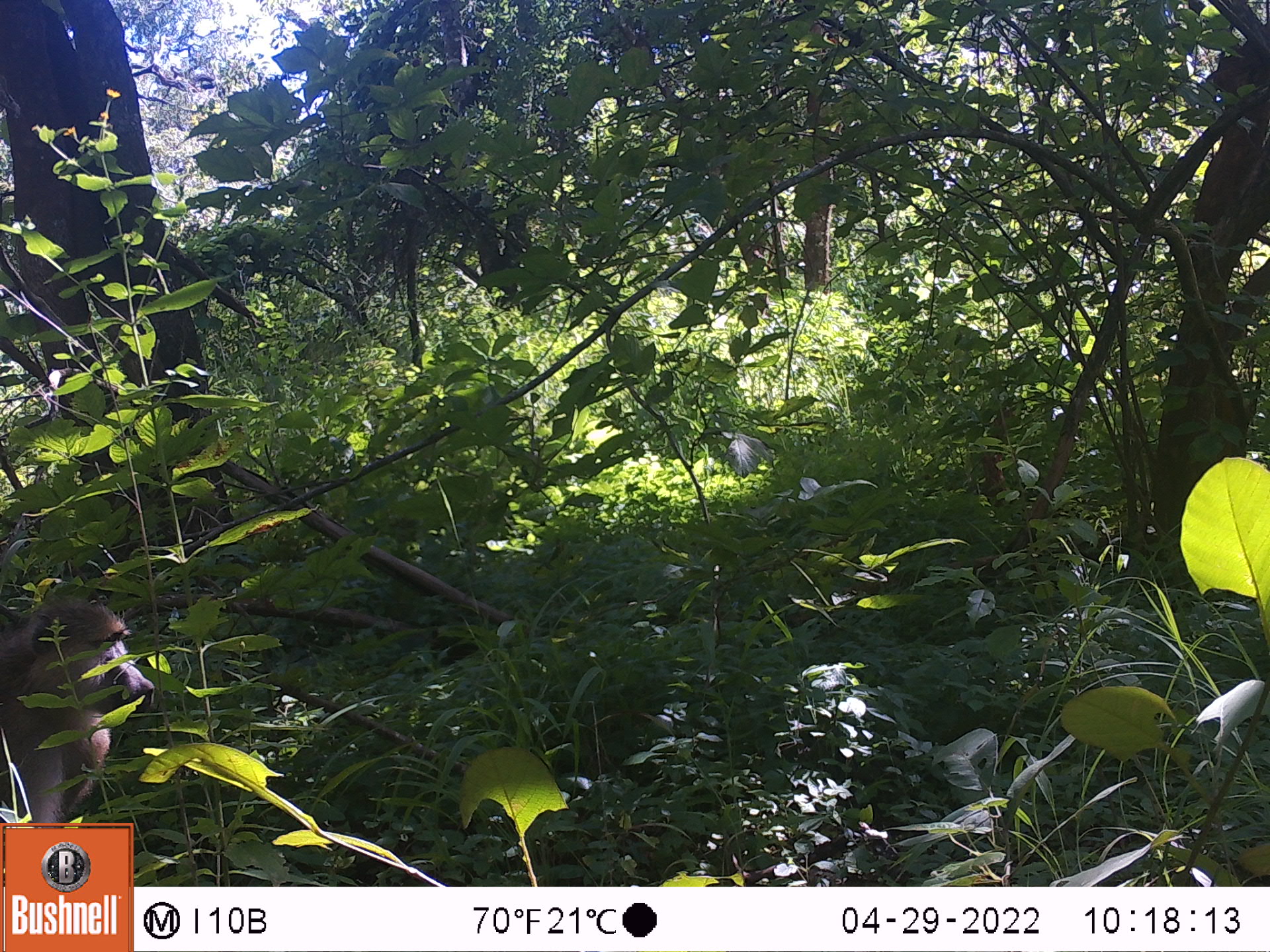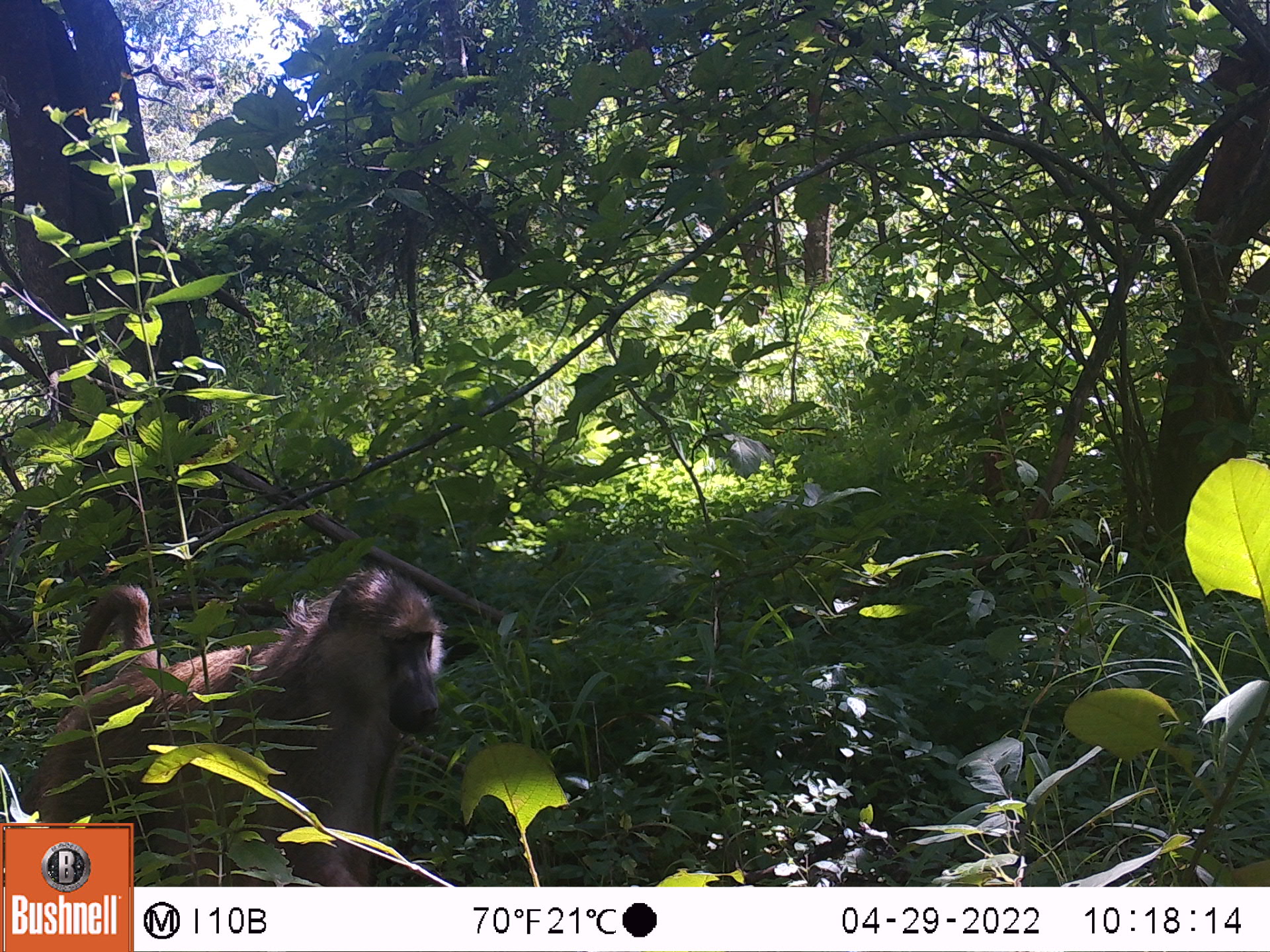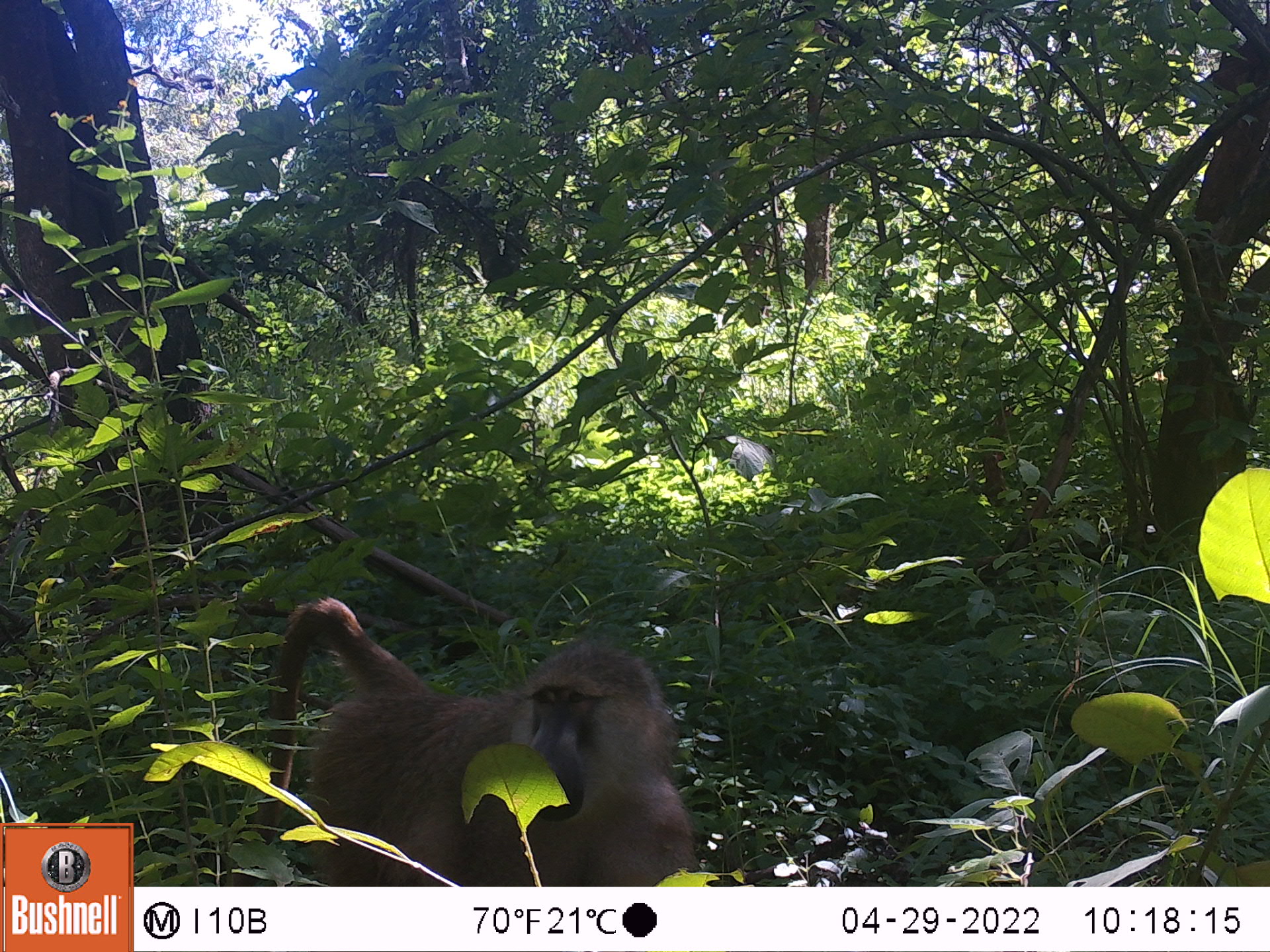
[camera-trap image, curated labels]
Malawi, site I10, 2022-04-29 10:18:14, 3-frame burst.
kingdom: Animalia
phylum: Chordata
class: Mammalia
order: Primates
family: Cercopithecidae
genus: Papio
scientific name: Papio cynocephalus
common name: yellow baboon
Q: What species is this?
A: Yellow baboon (Papio cynocephalus).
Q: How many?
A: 1.